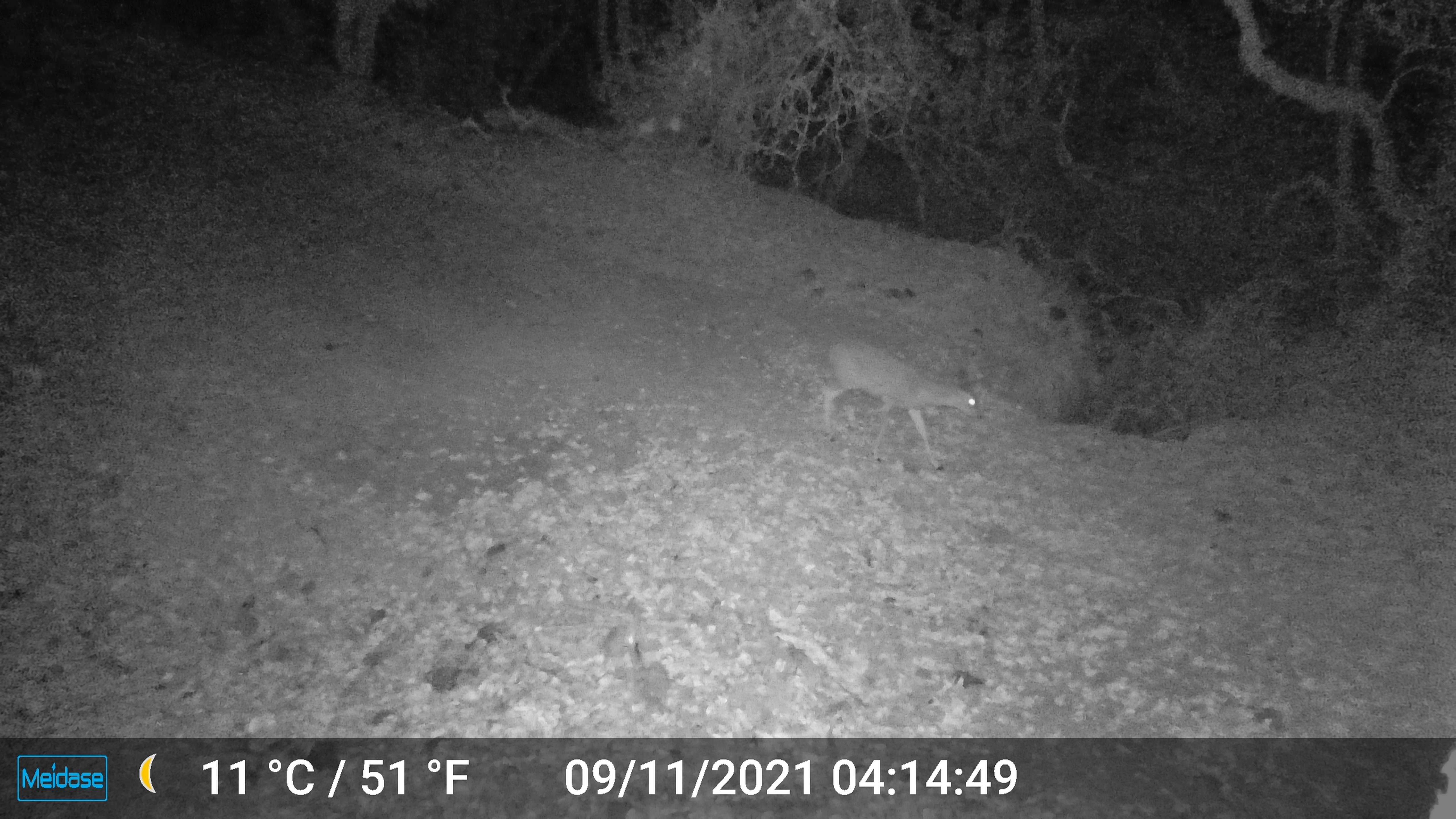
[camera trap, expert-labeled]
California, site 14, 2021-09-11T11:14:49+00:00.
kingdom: Animalia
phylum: Chordata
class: Mammalia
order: Artiodactyla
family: Cervidae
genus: Odocoileus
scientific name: Odocoileus hemionus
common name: mule deer